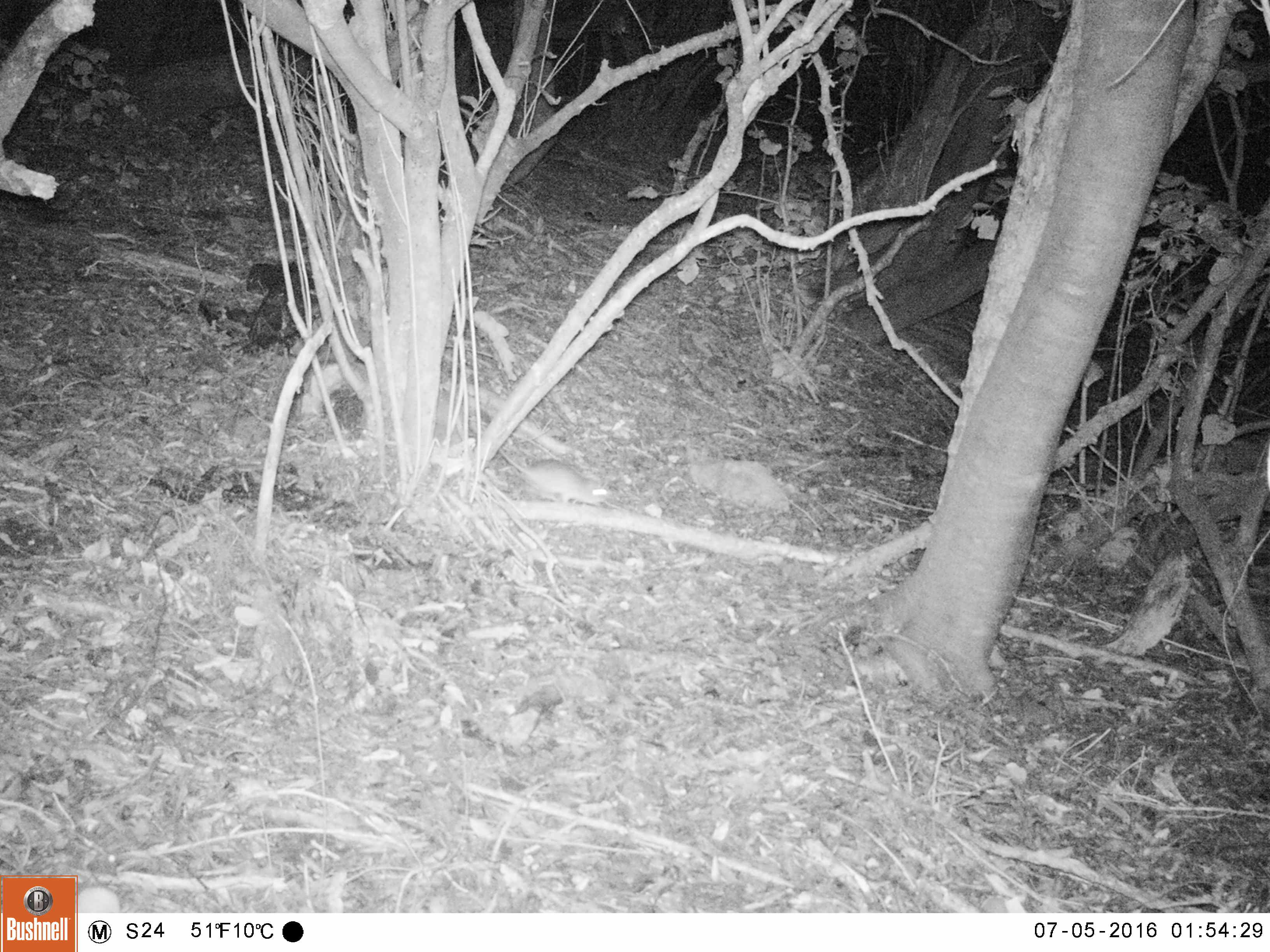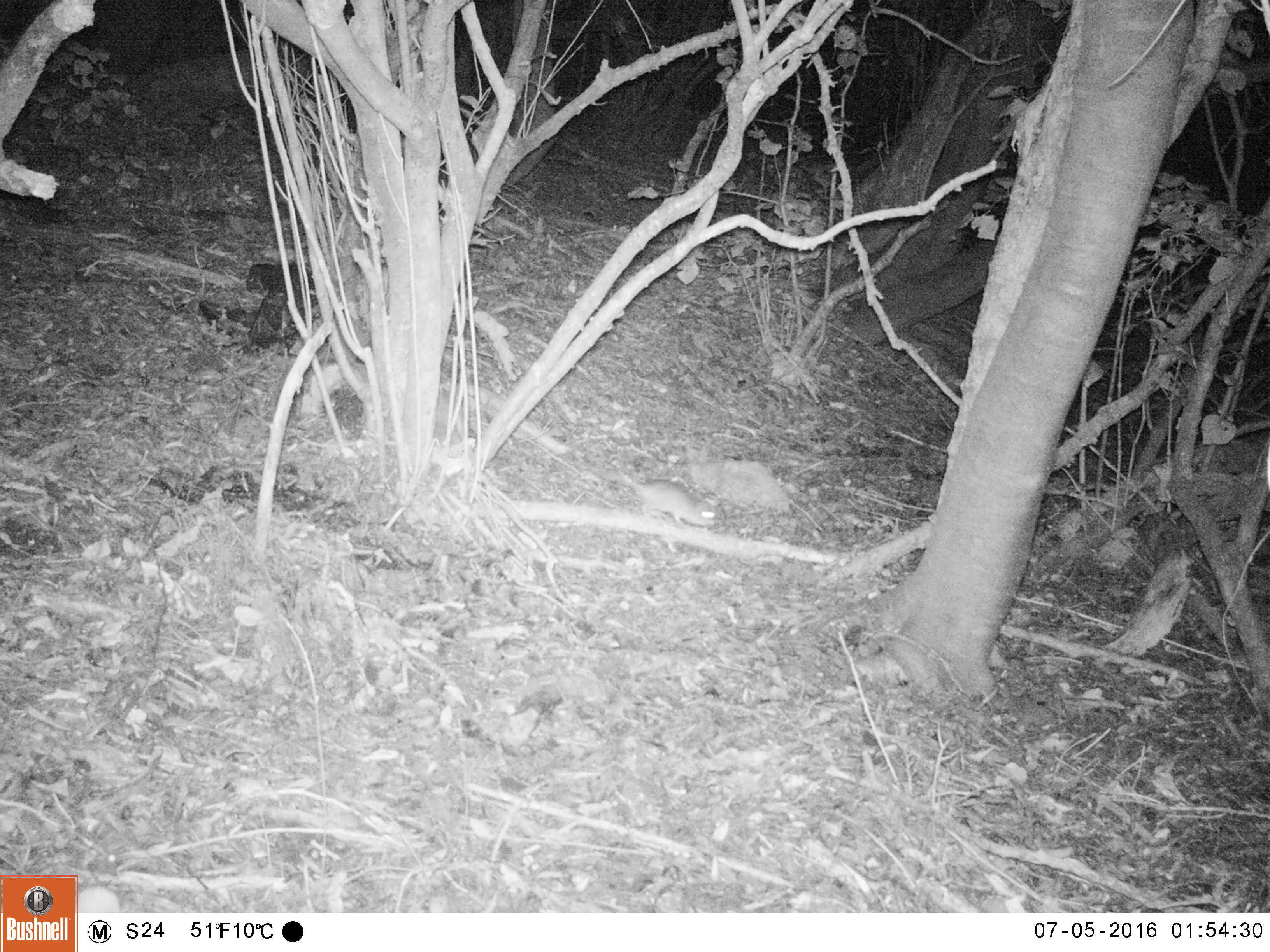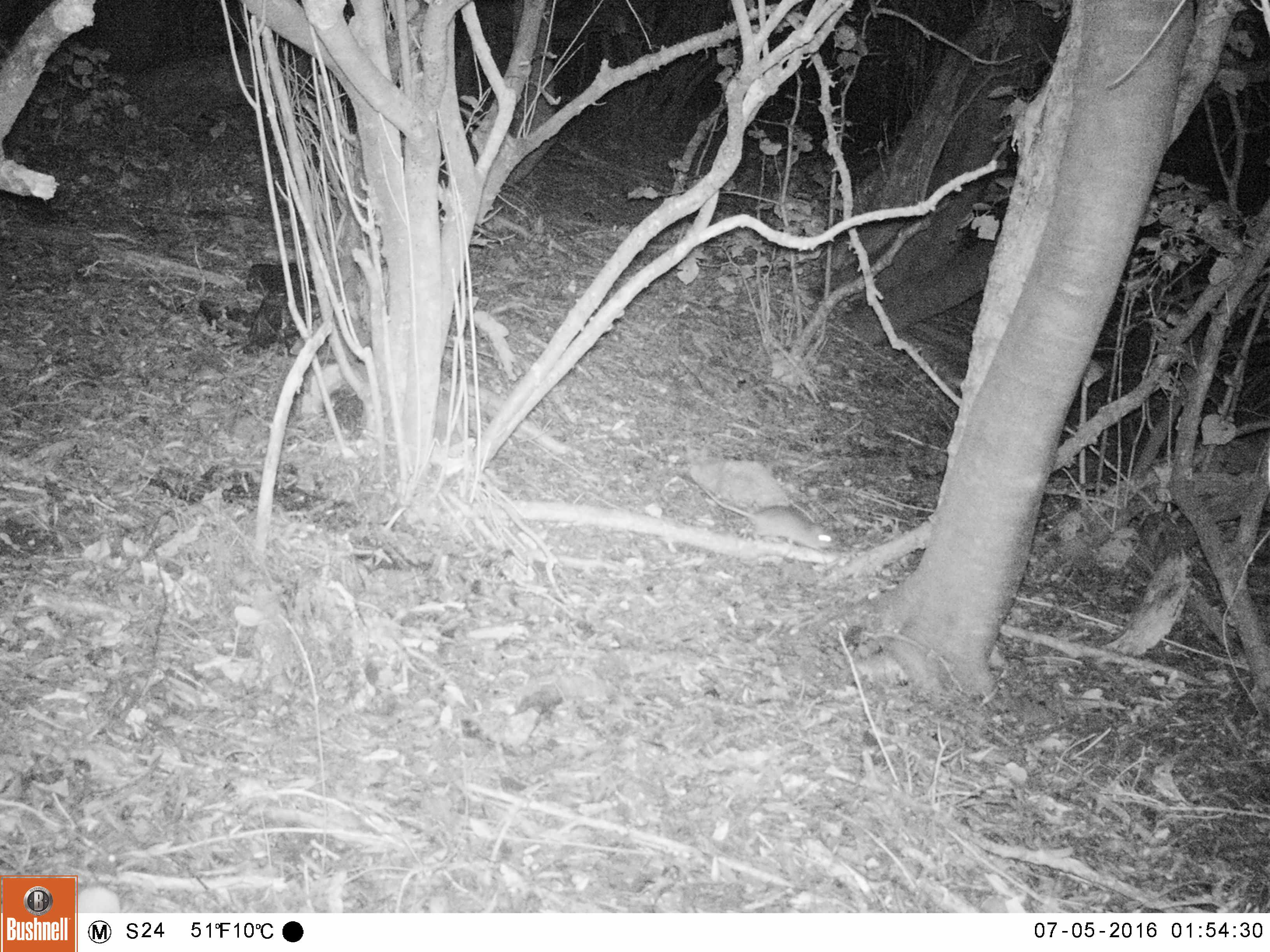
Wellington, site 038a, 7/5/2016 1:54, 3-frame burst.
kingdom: Animalia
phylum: Chordata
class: Mammalia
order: Rodentia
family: Muridae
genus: Rattus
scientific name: Rattus rattus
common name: ship rat